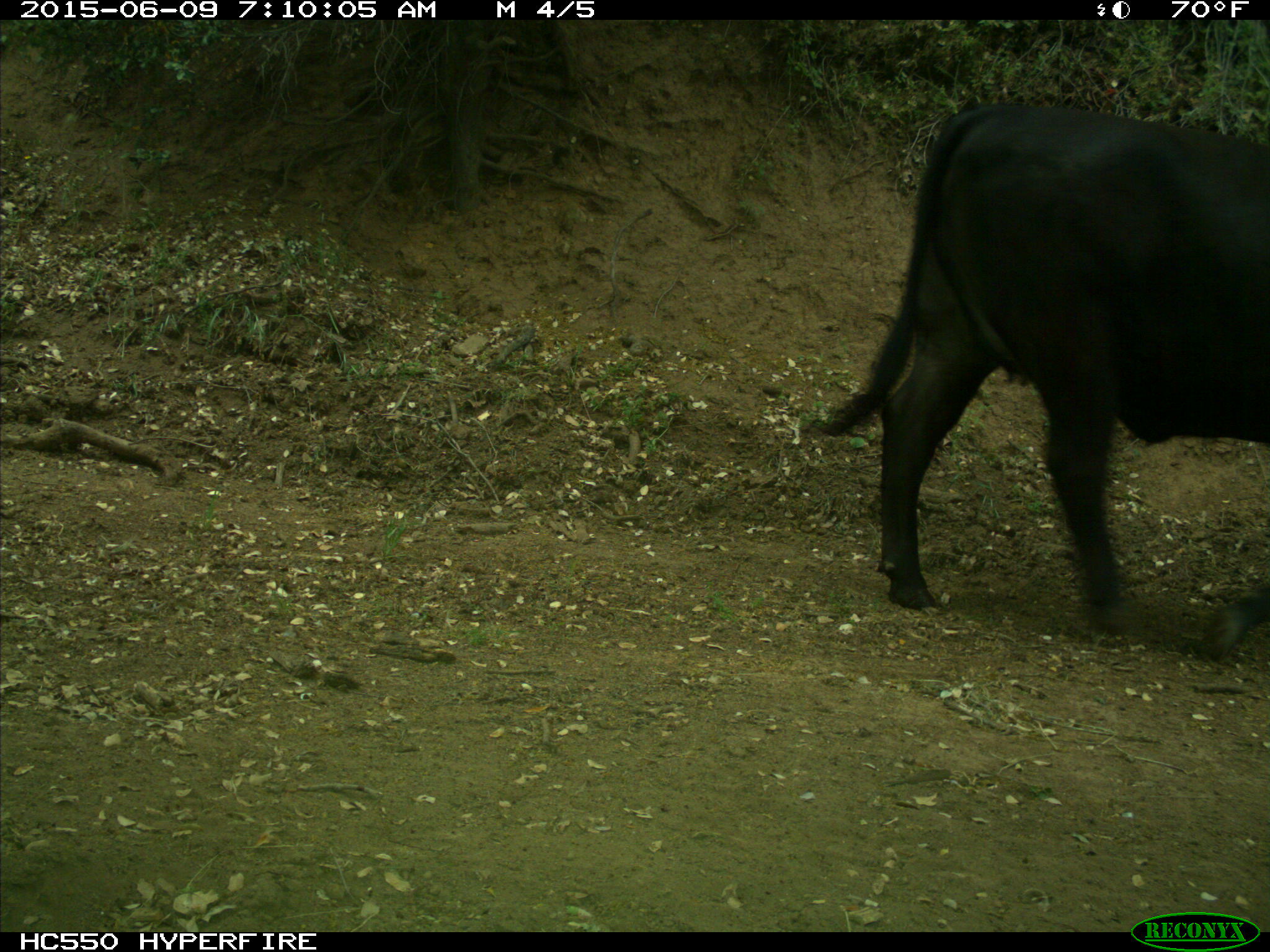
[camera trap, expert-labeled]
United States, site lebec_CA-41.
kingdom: Animalia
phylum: Chordata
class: Mammalia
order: Artiodactyla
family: Bovidae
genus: Bos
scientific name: Bos taurus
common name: domestic cow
Bos taurus (domestic cow).